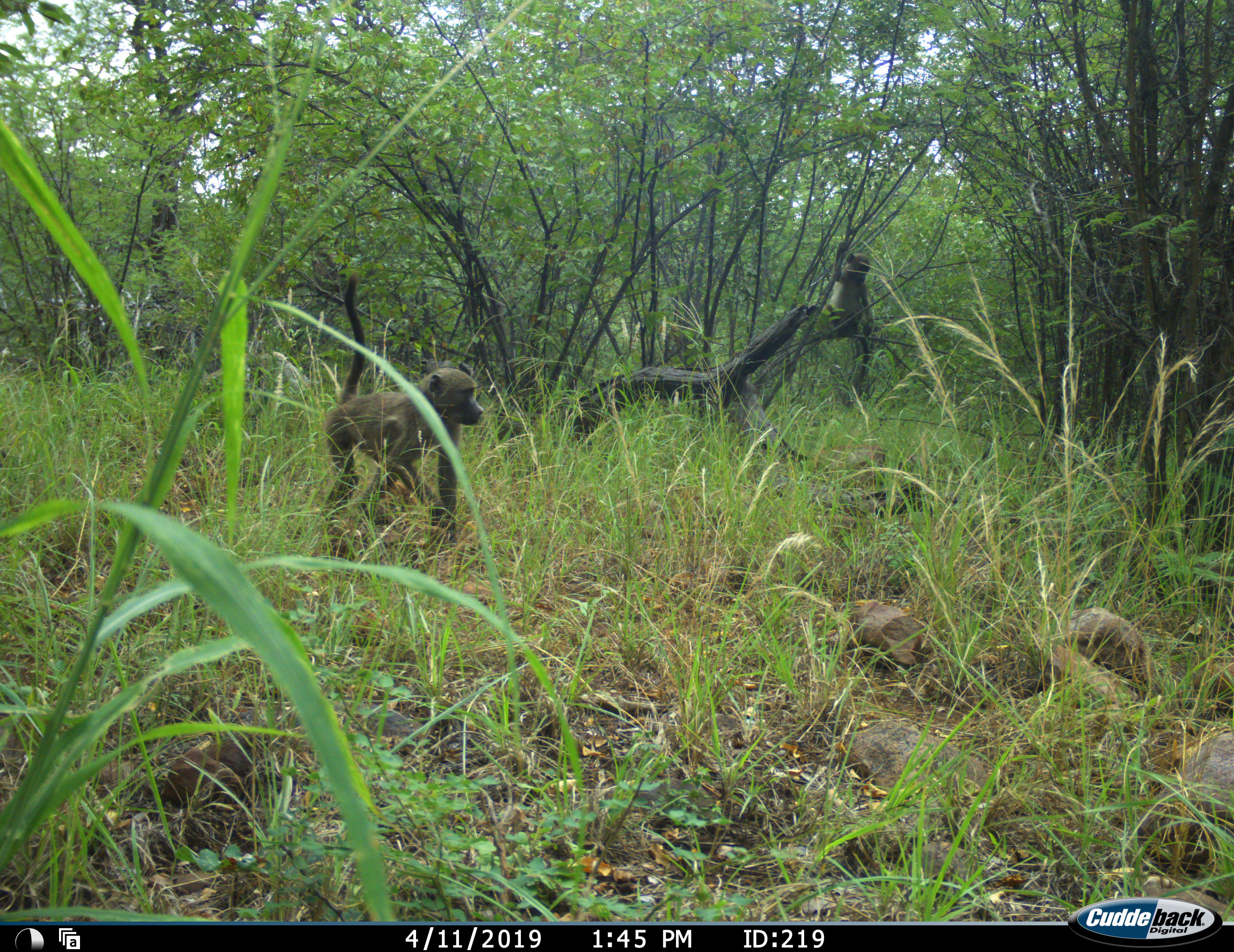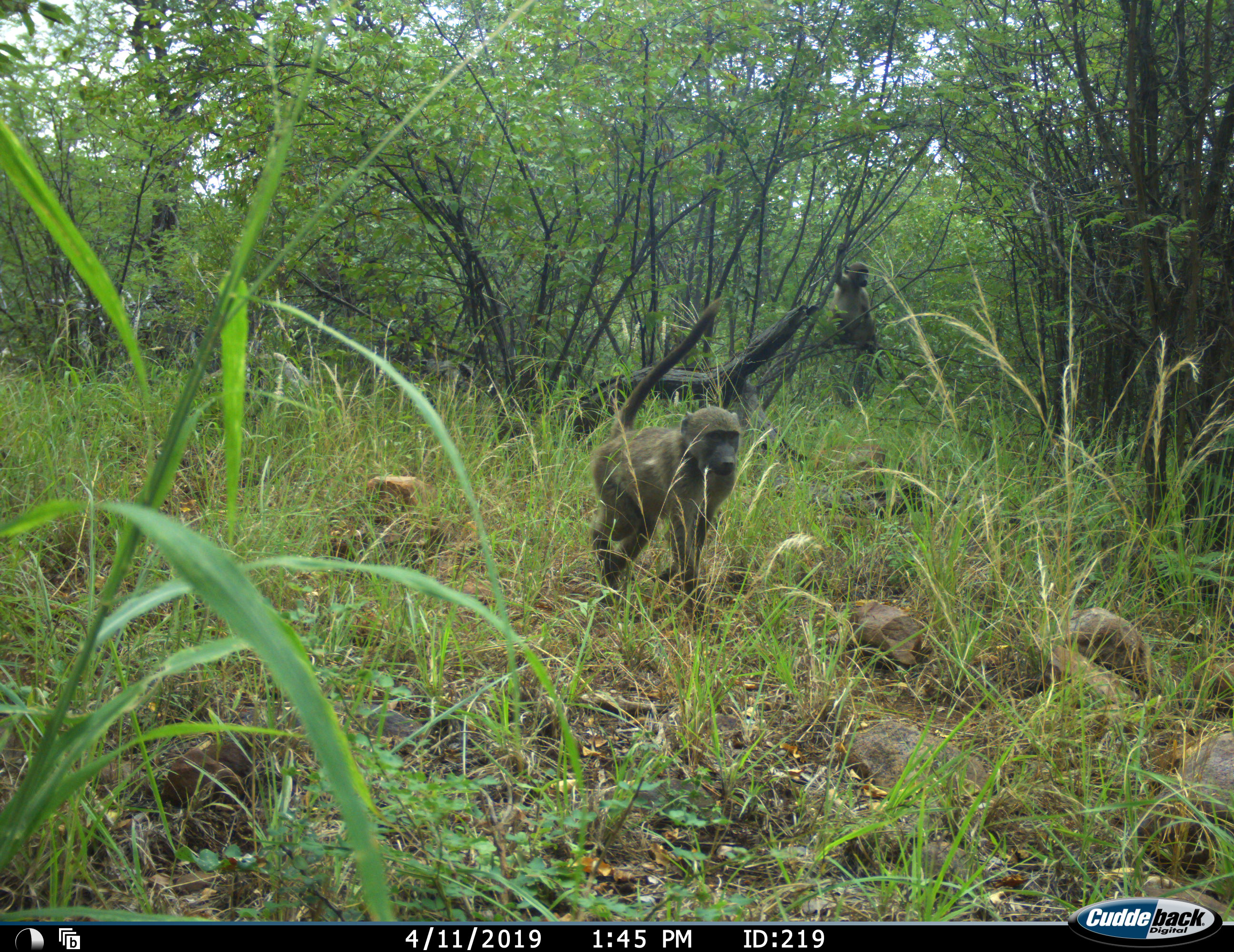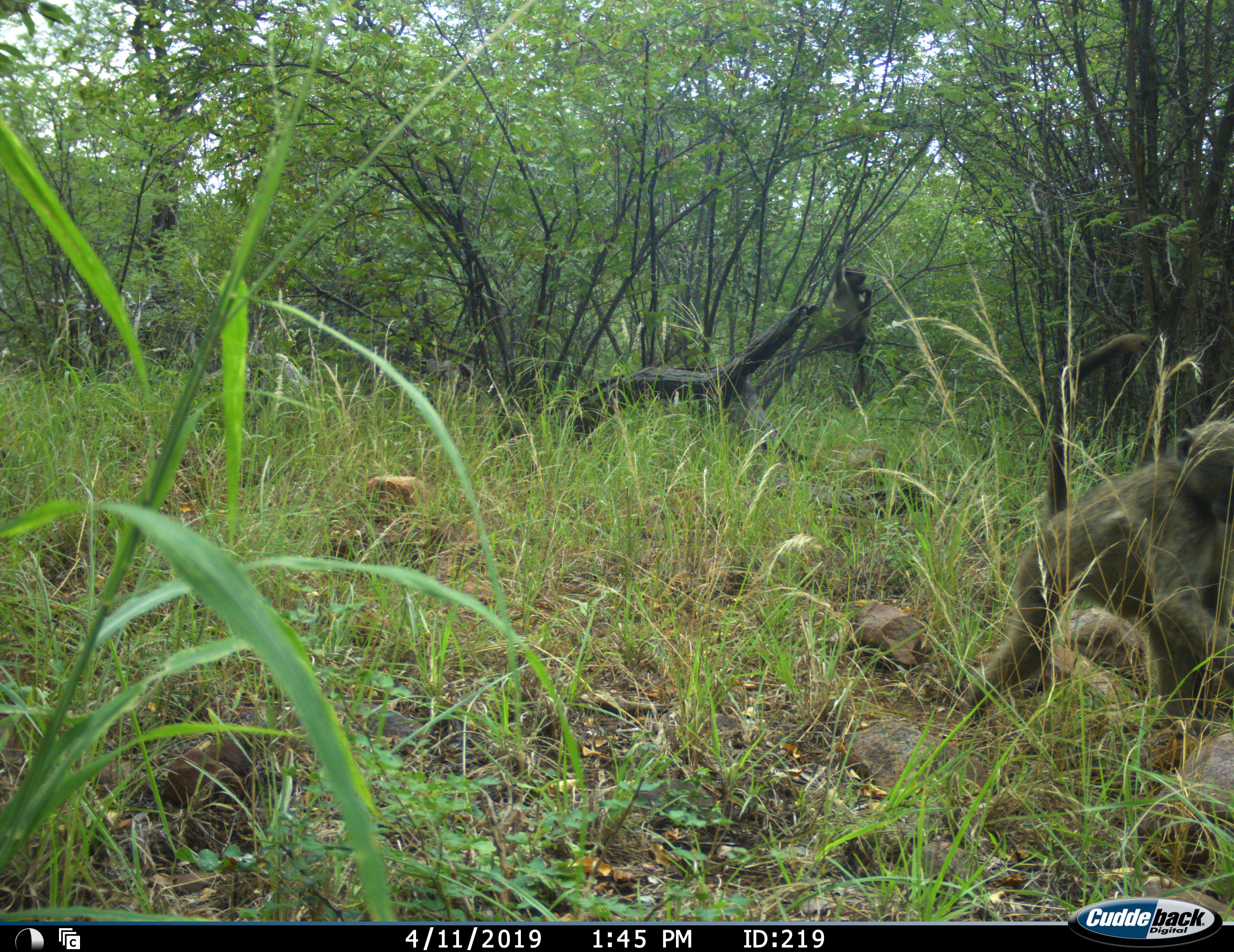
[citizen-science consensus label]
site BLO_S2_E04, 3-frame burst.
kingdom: Animalia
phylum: Chordata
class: Mammalia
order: Primates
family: Cercopithecidae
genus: Papio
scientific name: Papio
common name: baboon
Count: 2.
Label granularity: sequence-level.